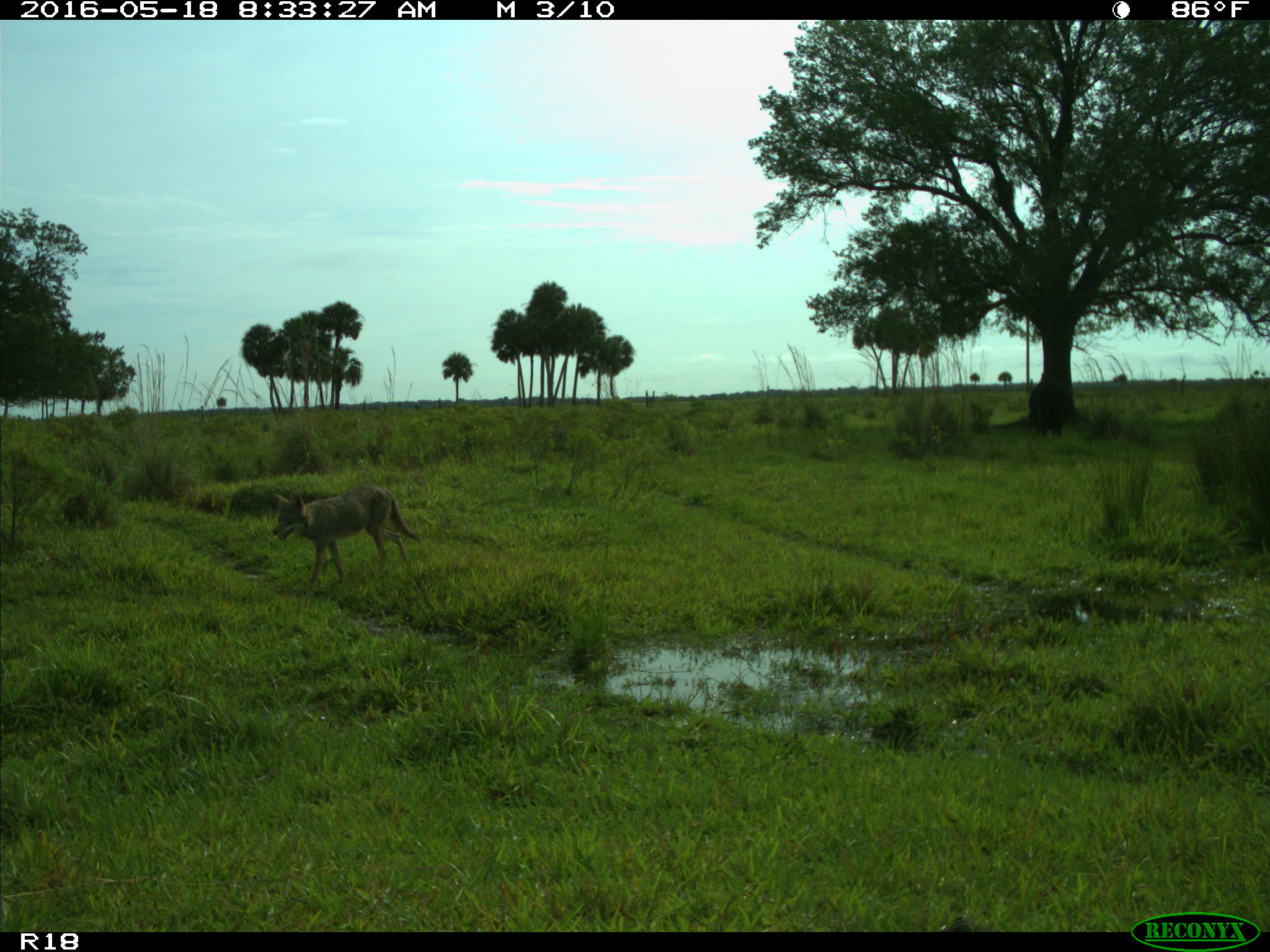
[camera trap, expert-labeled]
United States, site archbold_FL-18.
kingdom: Animalia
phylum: Chordata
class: Mammalia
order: Carnivora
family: Canidae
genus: Canis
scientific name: Canis latrans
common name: coyote